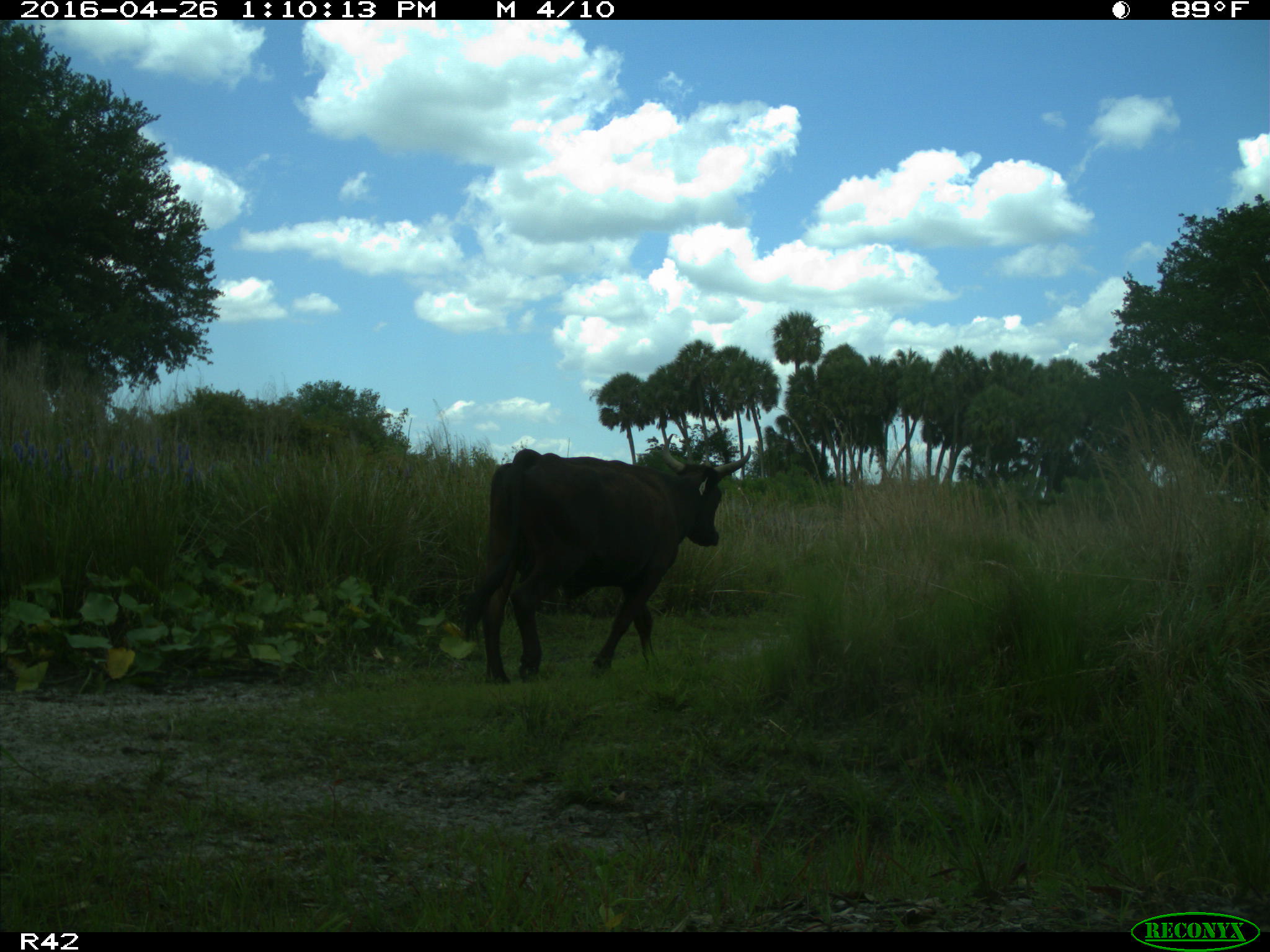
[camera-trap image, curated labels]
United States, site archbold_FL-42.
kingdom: Animalia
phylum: Chordata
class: Mammalia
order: Artiodactyla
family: Bovidae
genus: Bos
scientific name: Bos taurus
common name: domestic cow